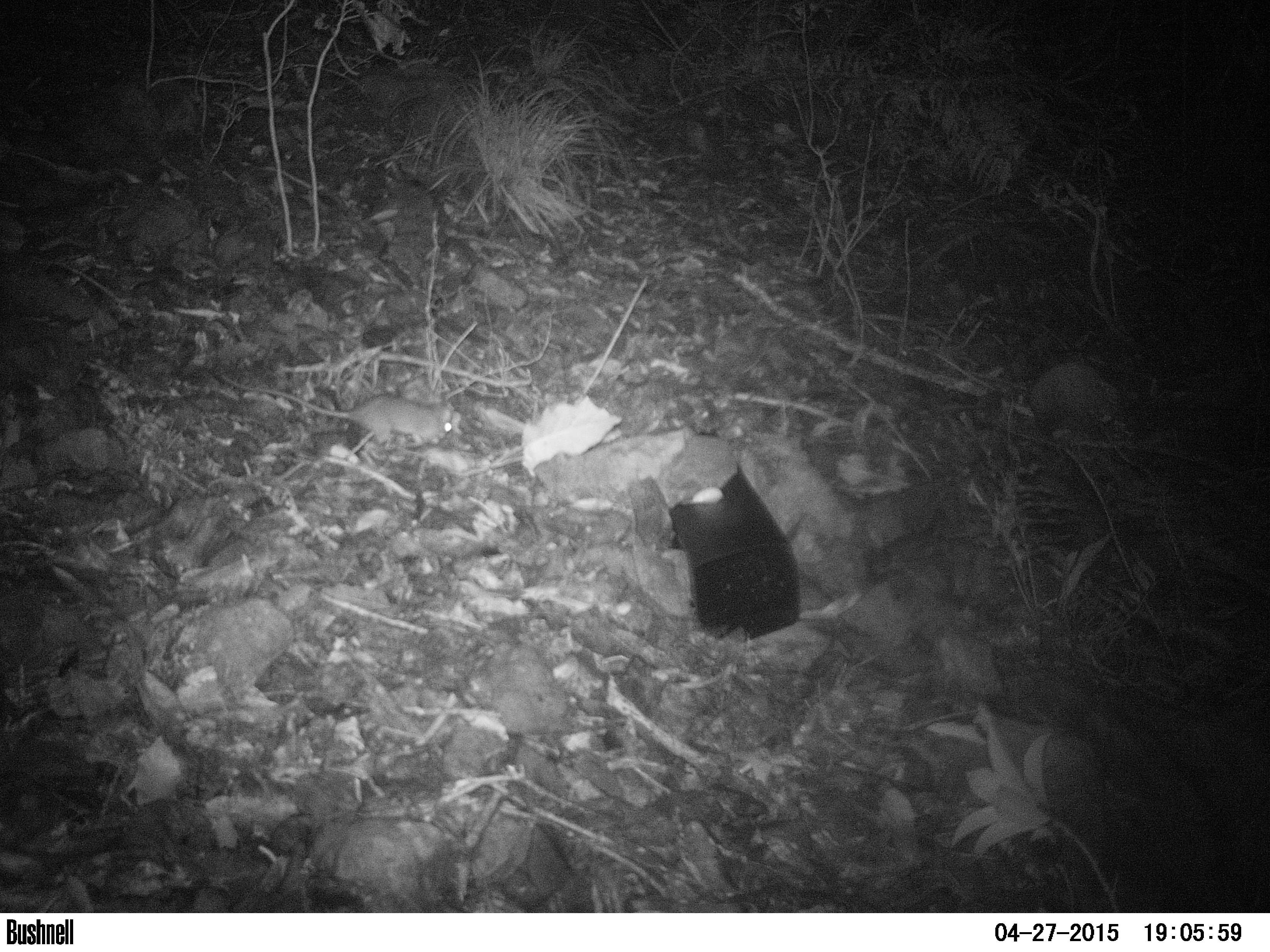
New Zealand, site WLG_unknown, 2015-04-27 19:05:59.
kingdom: Animalia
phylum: Chordata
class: Mammalia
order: Rodentia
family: Muridae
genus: Rattus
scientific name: Rattus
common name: rat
Rat (Rattus).